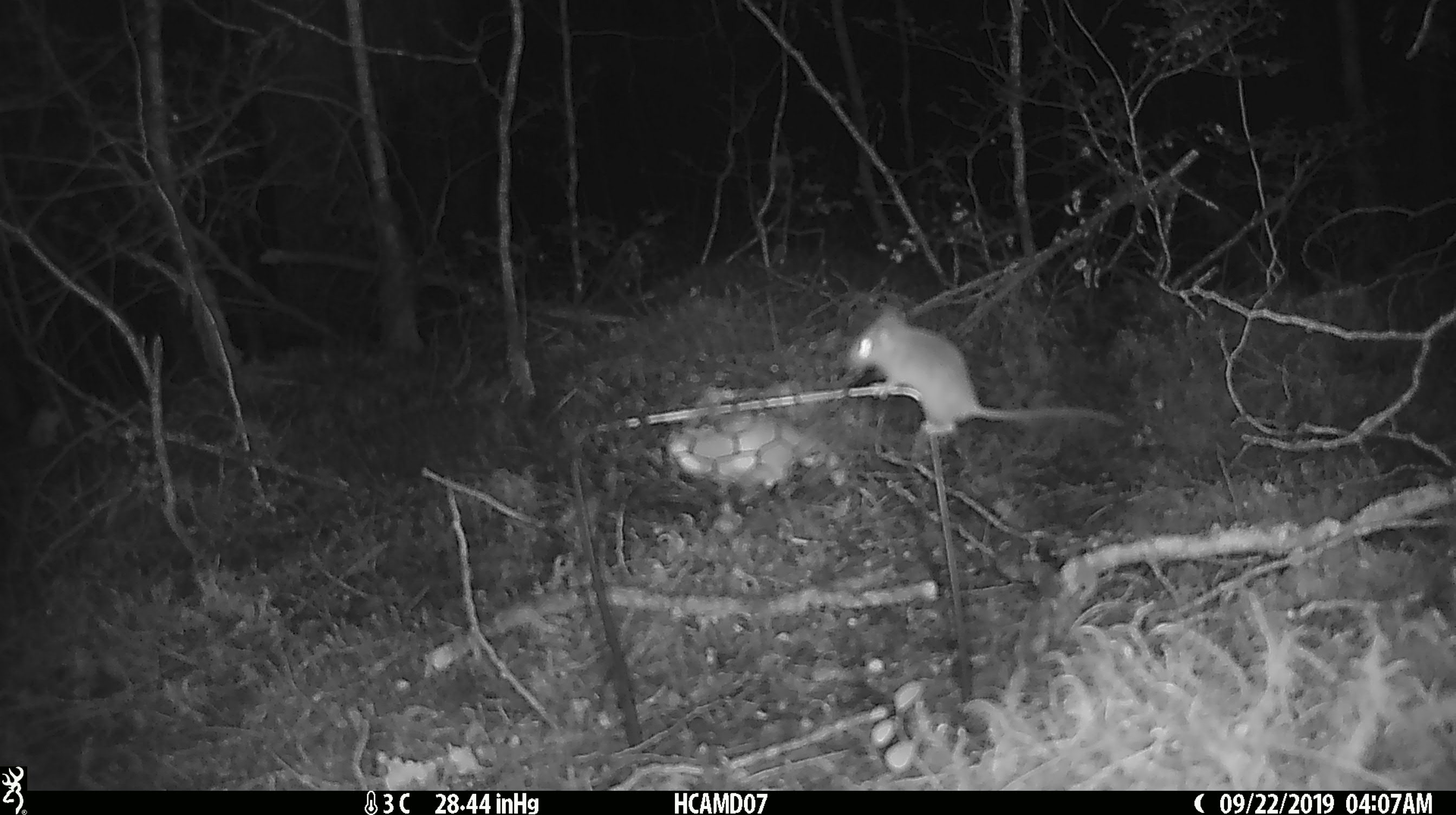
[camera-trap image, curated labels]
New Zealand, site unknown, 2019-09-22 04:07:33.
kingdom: Animalia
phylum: Chordata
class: Mammalia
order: Rodentia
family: Muridae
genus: Mus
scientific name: Mus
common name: mouse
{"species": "mouse (Mus)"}